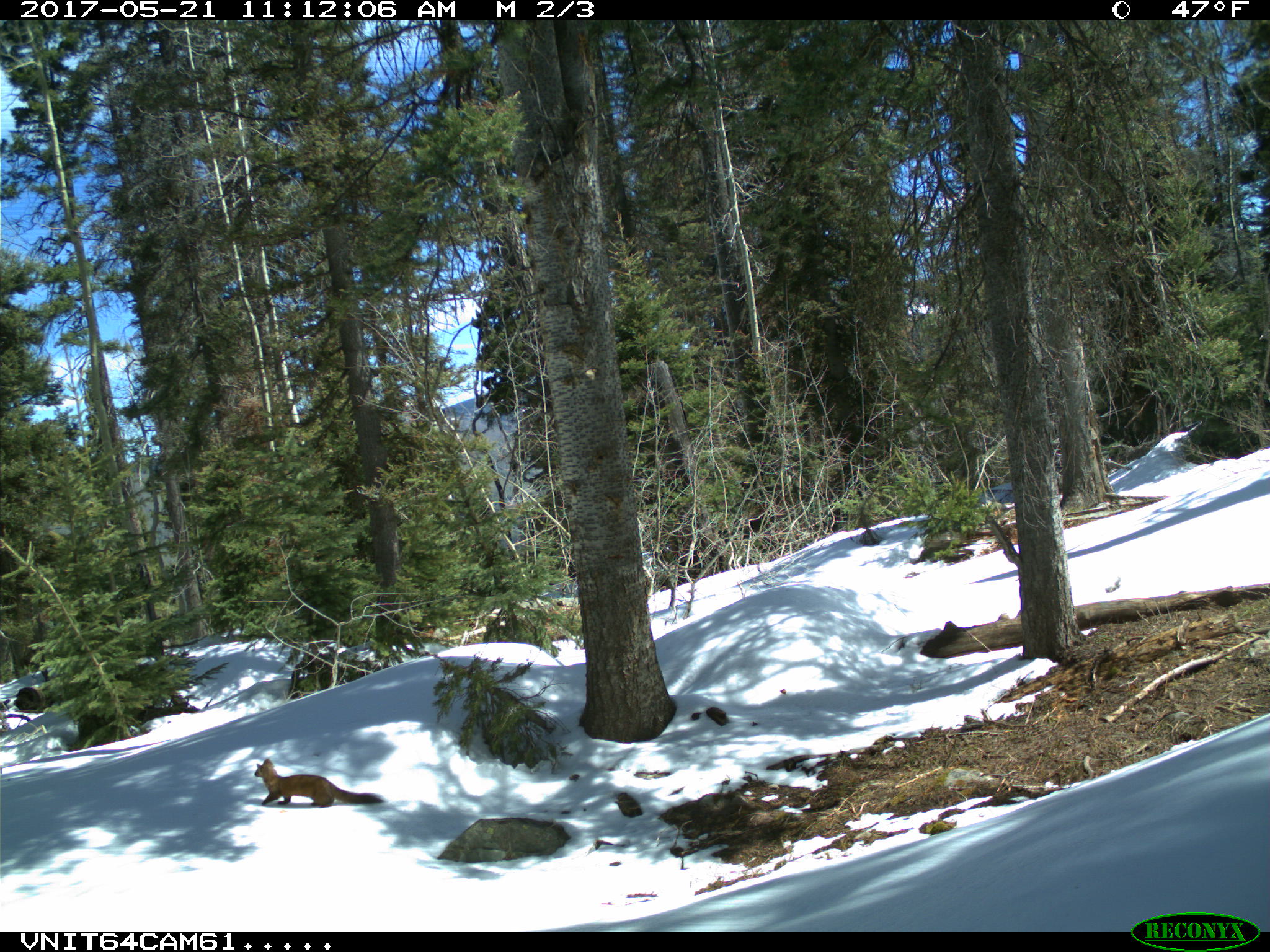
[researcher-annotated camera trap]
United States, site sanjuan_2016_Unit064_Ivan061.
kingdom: Animalia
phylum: Chordata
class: Mammalia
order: Carnivora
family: Mustelidae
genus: Martes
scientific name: Martes americana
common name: american marten